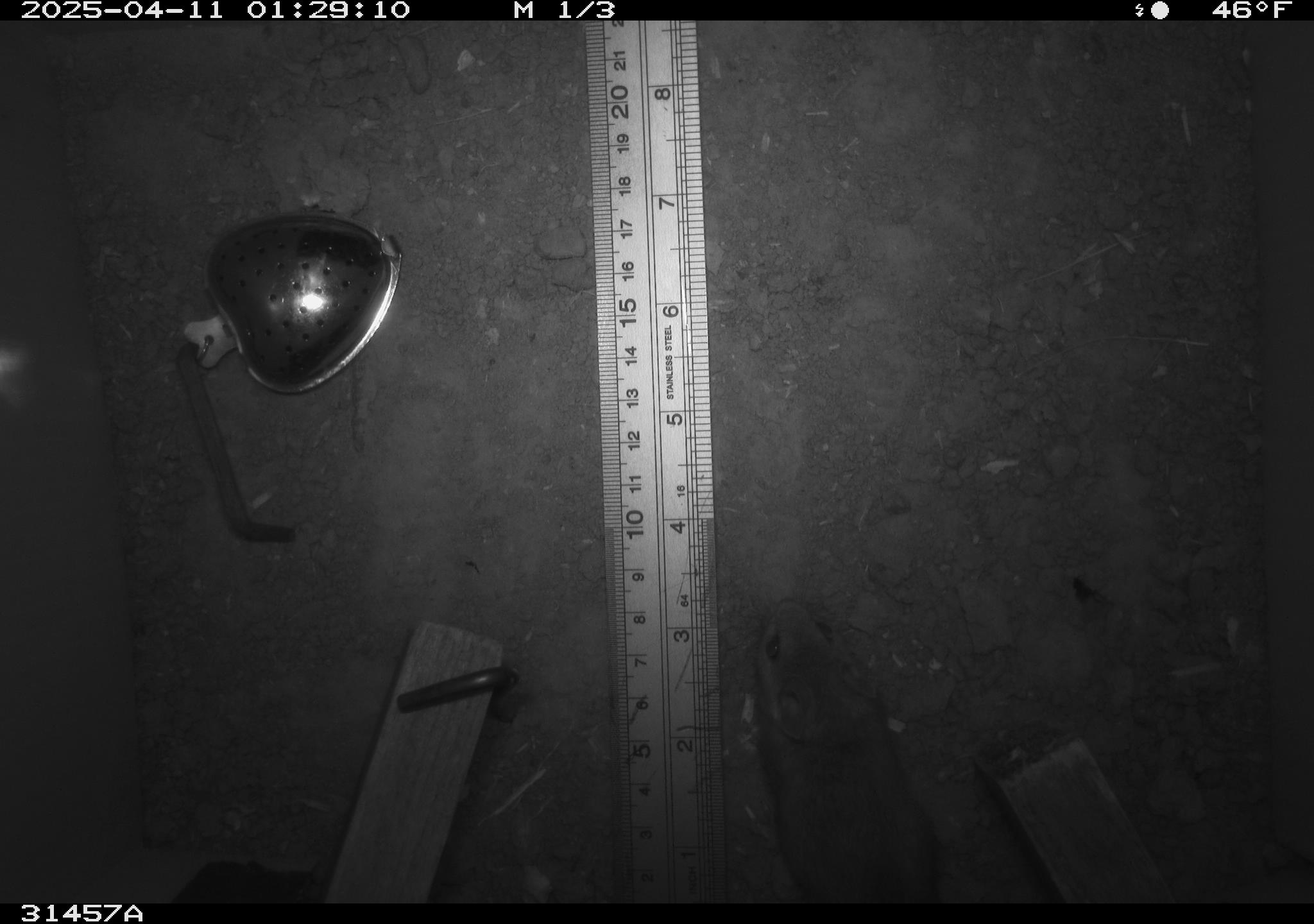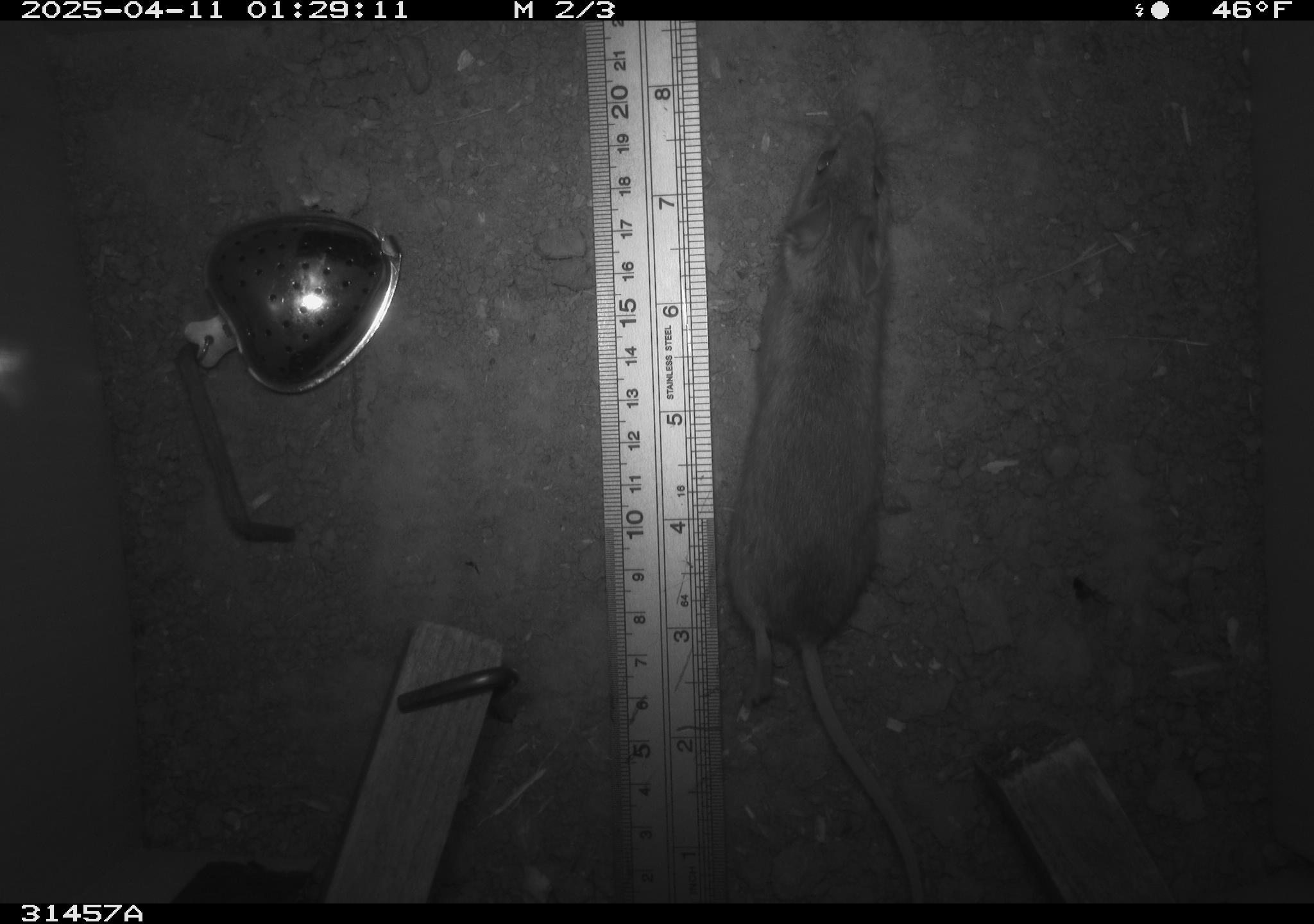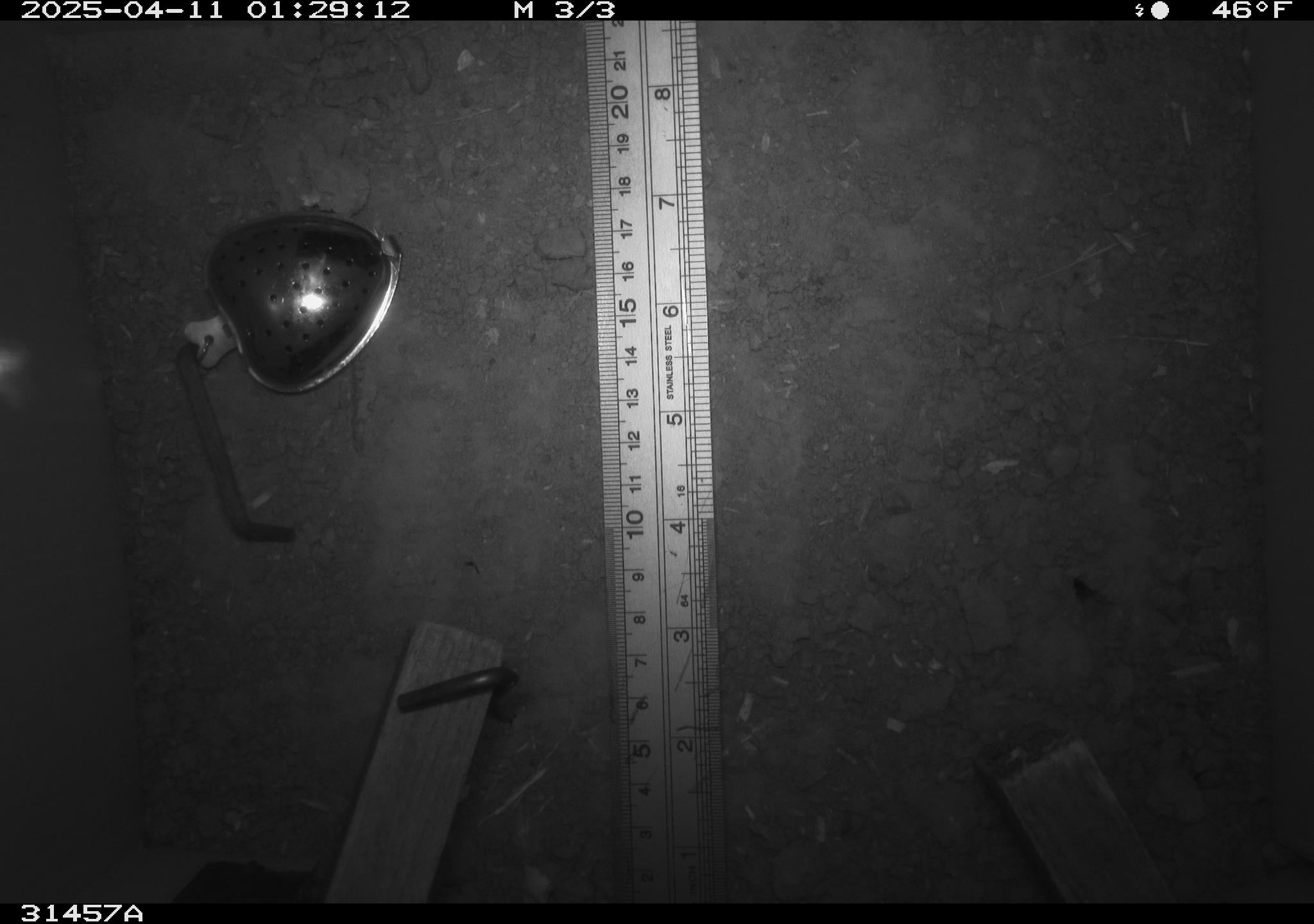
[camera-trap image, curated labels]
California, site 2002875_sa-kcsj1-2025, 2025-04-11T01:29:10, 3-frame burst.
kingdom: Animalia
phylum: Chordata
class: Mammalia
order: Rodentia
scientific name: Rodentia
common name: rodent